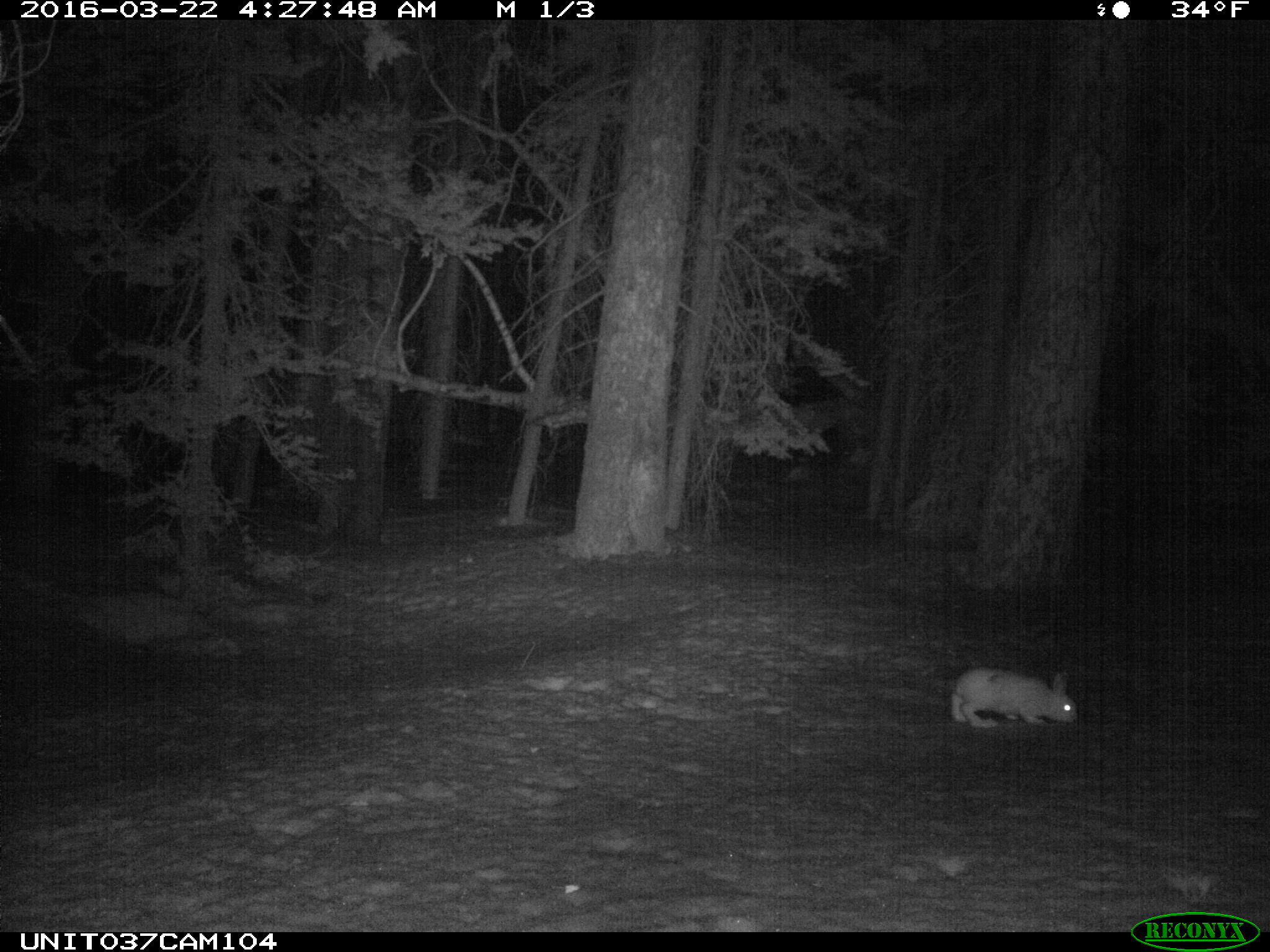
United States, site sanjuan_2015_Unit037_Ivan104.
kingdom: Animalia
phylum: Chordata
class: Mammalia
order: Lagomorpha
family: Leporidae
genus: Lepus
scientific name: Lepus americanus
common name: snowshoe hare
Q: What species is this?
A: Lepus americanus (snowshoe hare).